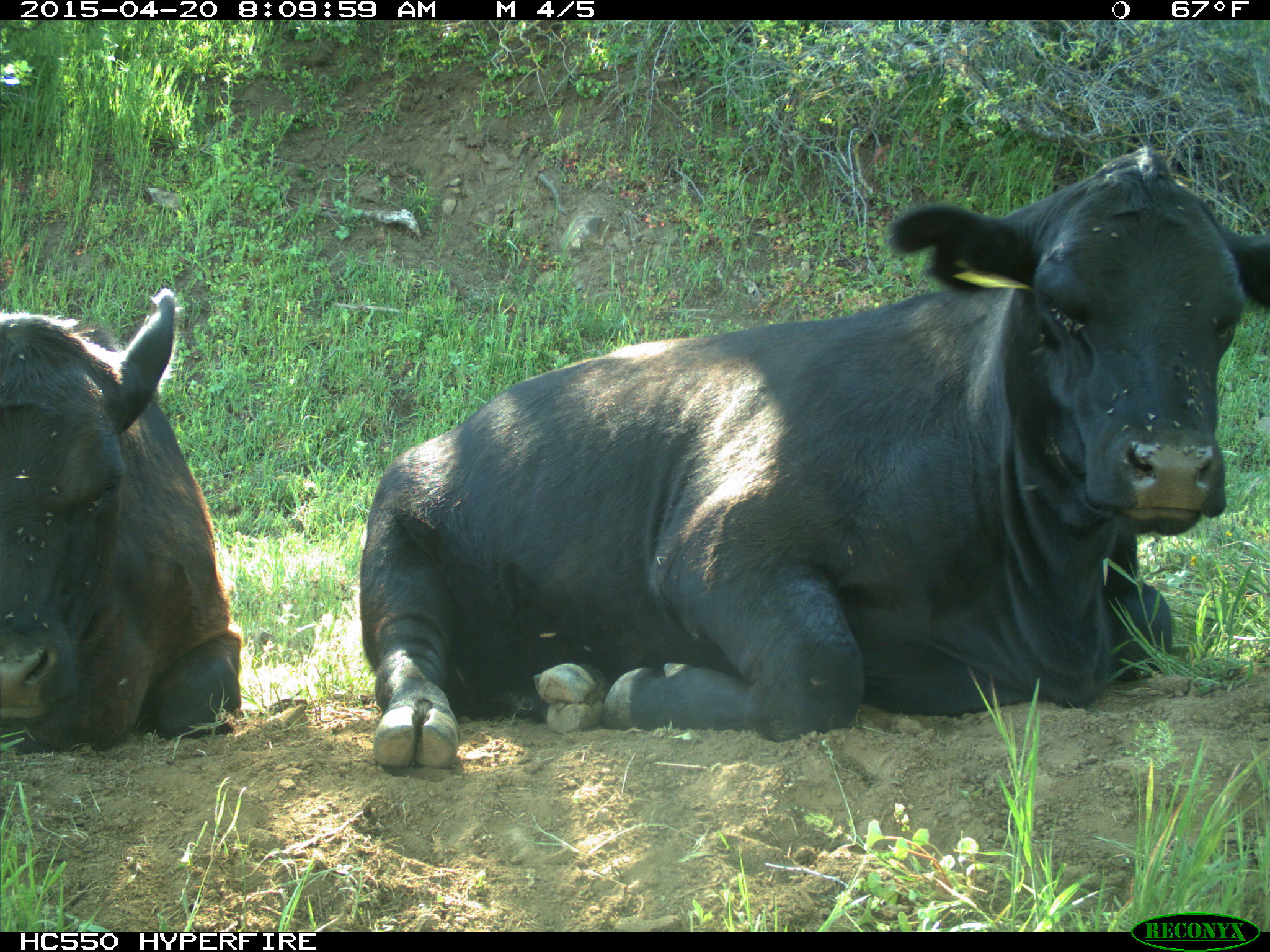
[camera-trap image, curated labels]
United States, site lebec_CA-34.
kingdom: Animalia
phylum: Chordata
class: Mammalia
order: Artiodactyla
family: Bovidae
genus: Bos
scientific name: Bos taurus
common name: domestic cow